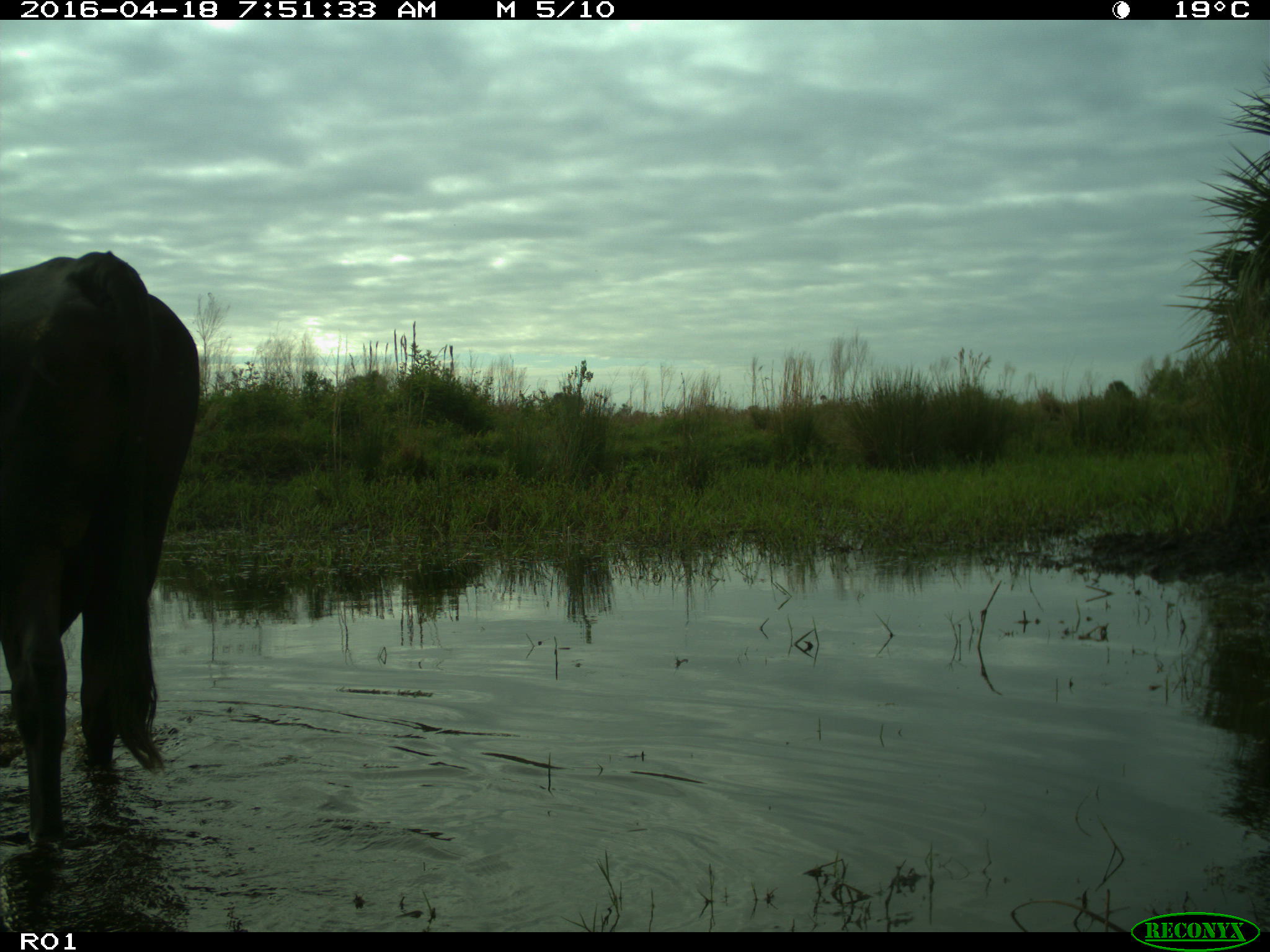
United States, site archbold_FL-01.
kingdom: Animalia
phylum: Chordata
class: Mammalia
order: Artiodactyla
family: Bovidae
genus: Bos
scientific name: Bos taurus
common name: domestic cow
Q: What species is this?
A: Bos taurus (domestic cow).